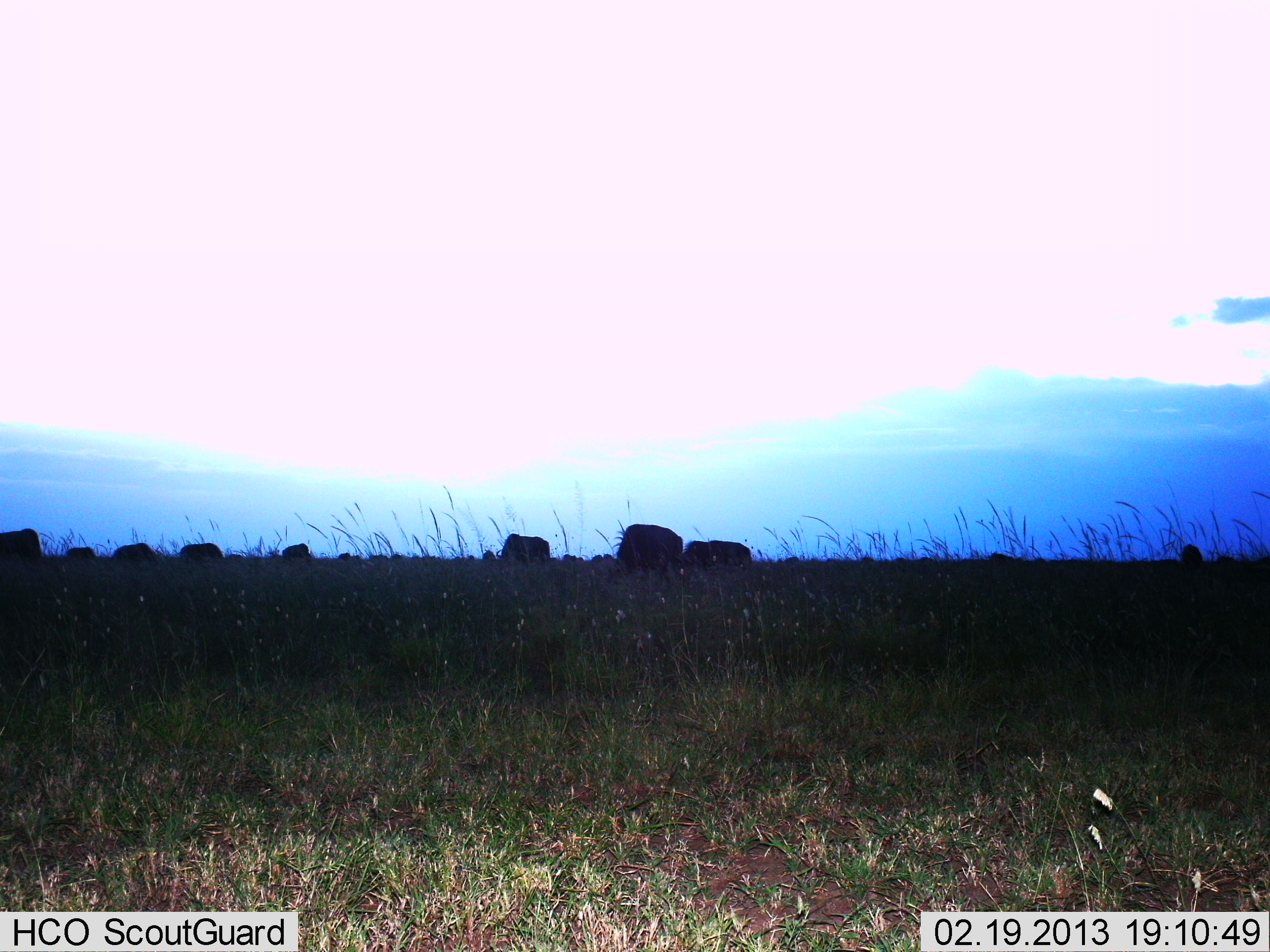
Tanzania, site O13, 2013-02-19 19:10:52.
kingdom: Animalia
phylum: Chordata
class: Mammalia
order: Artiodactyla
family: Bovidae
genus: Connochaetes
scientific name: Connochaetes taurinus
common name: blue wildebeest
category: wildebeest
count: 11-50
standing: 67%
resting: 17%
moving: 17%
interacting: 0%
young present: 0%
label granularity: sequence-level